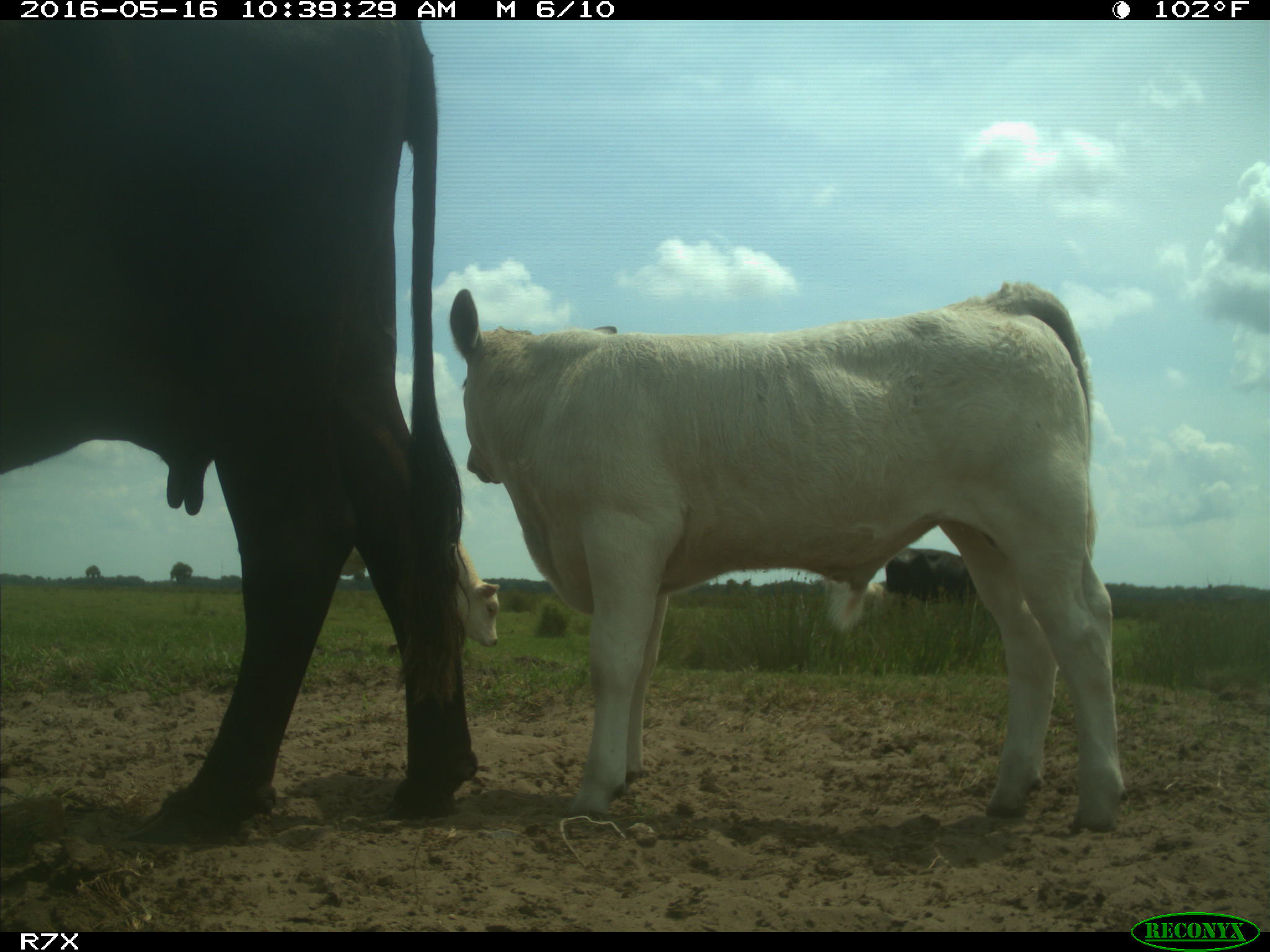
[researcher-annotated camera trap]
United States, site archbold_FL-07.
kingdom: Animalia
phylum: Chordata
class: Mammalia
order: Artiodactyla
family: Bovidae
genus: Bos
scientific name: Bos taurus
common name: domestic cow